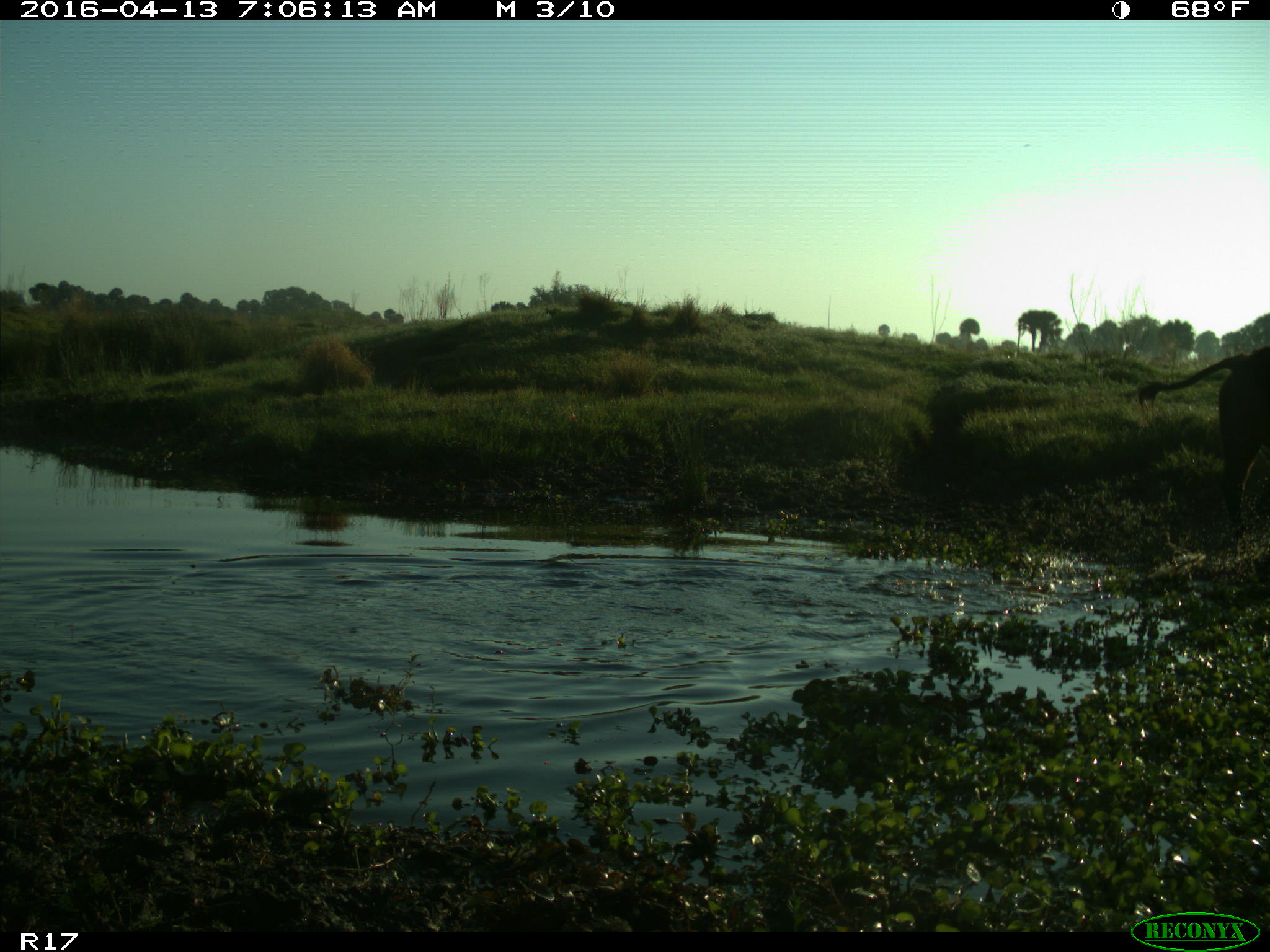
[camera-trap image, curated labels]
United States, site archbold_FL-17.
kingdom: Animalia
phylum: Chordata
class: Mammalia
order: Artiodactyla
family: Bovidae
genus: Bos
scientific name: Bos taurus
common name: domestic cow